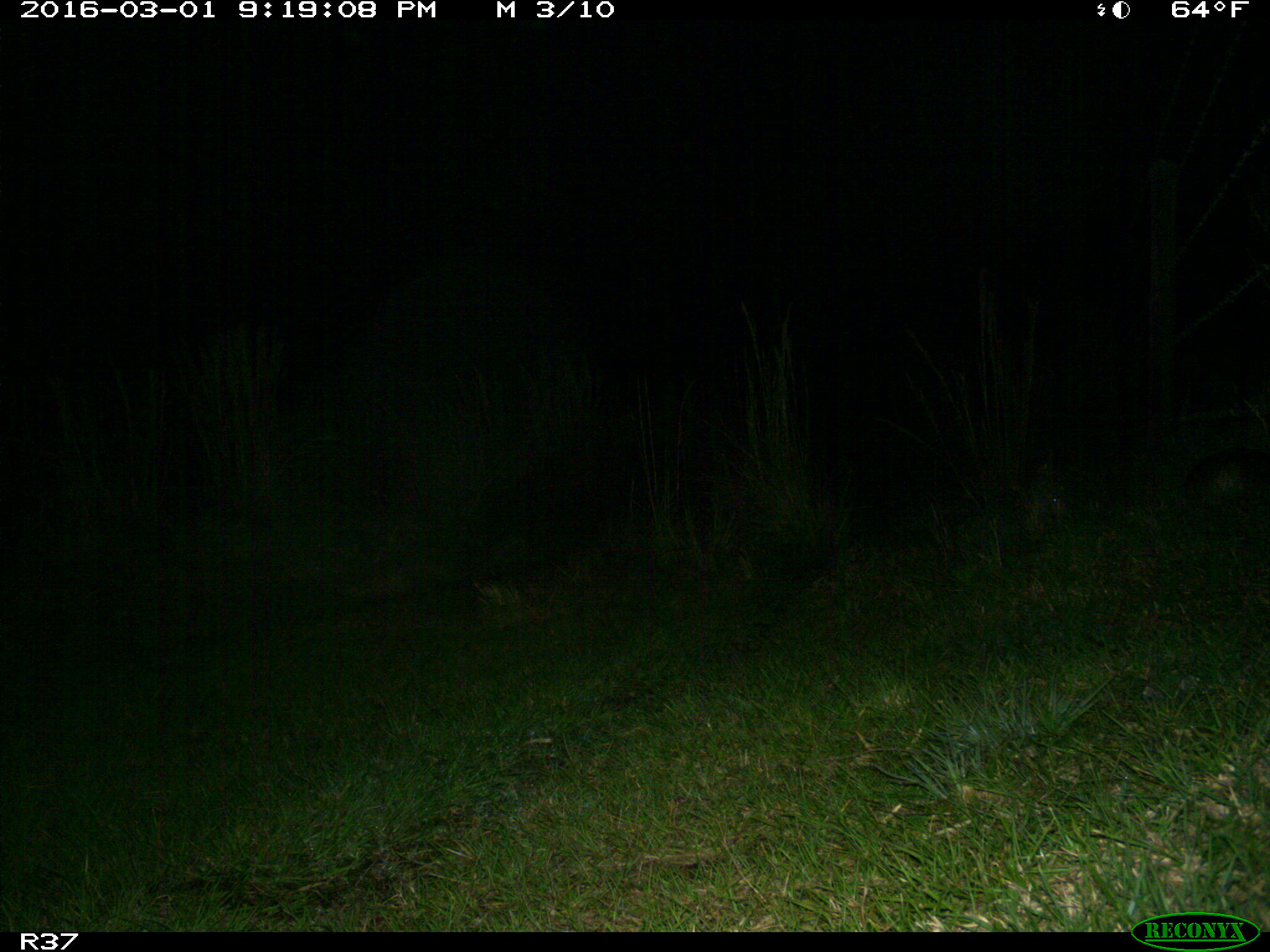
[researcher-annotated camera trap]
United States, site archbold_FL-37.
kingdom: Animalia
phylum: Chordata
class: Mammalia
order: Cingulata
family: Dasypodidae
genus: Dasypus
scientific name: Dasypus novemcinctus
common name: nine-banded armadillo